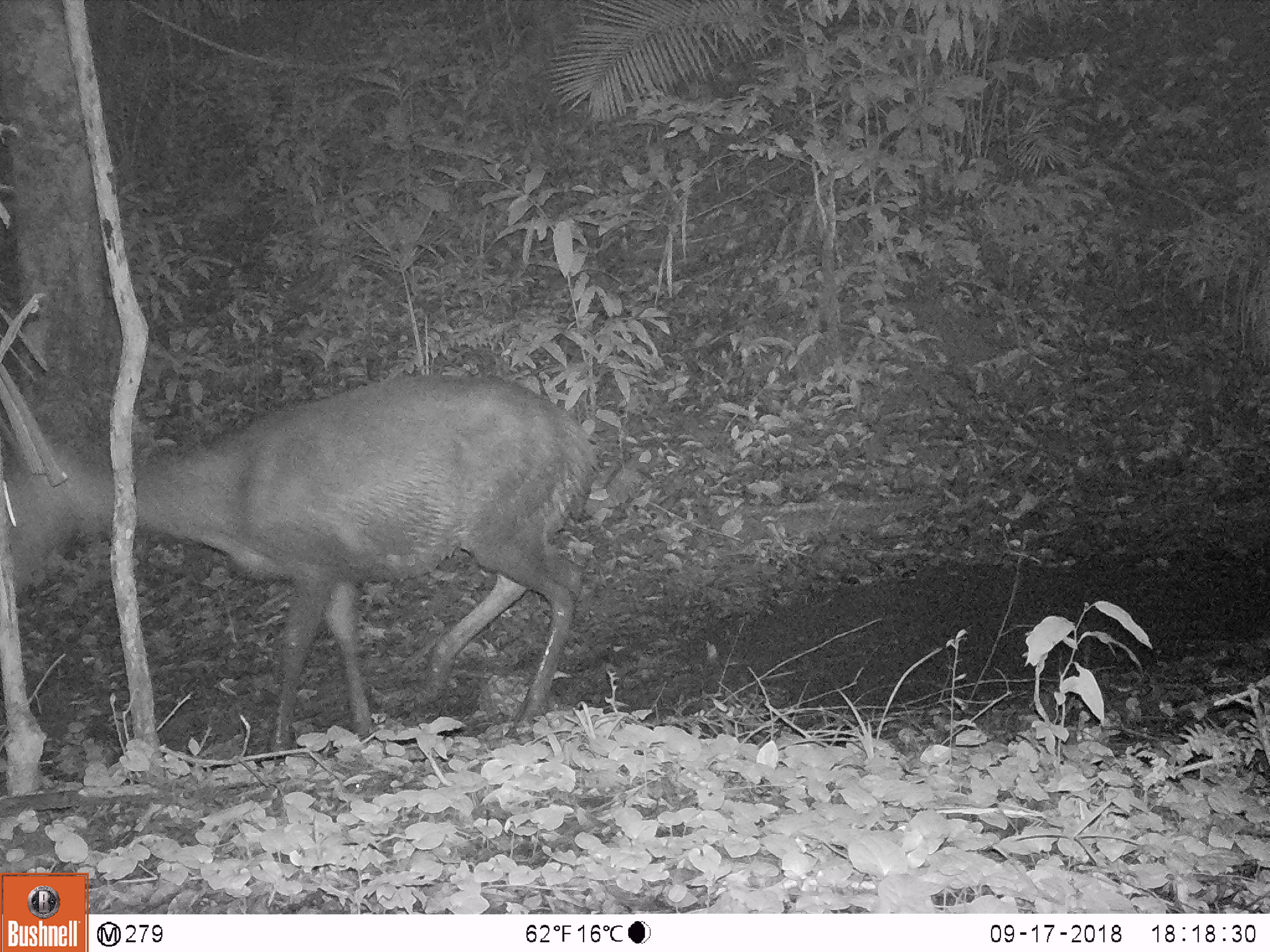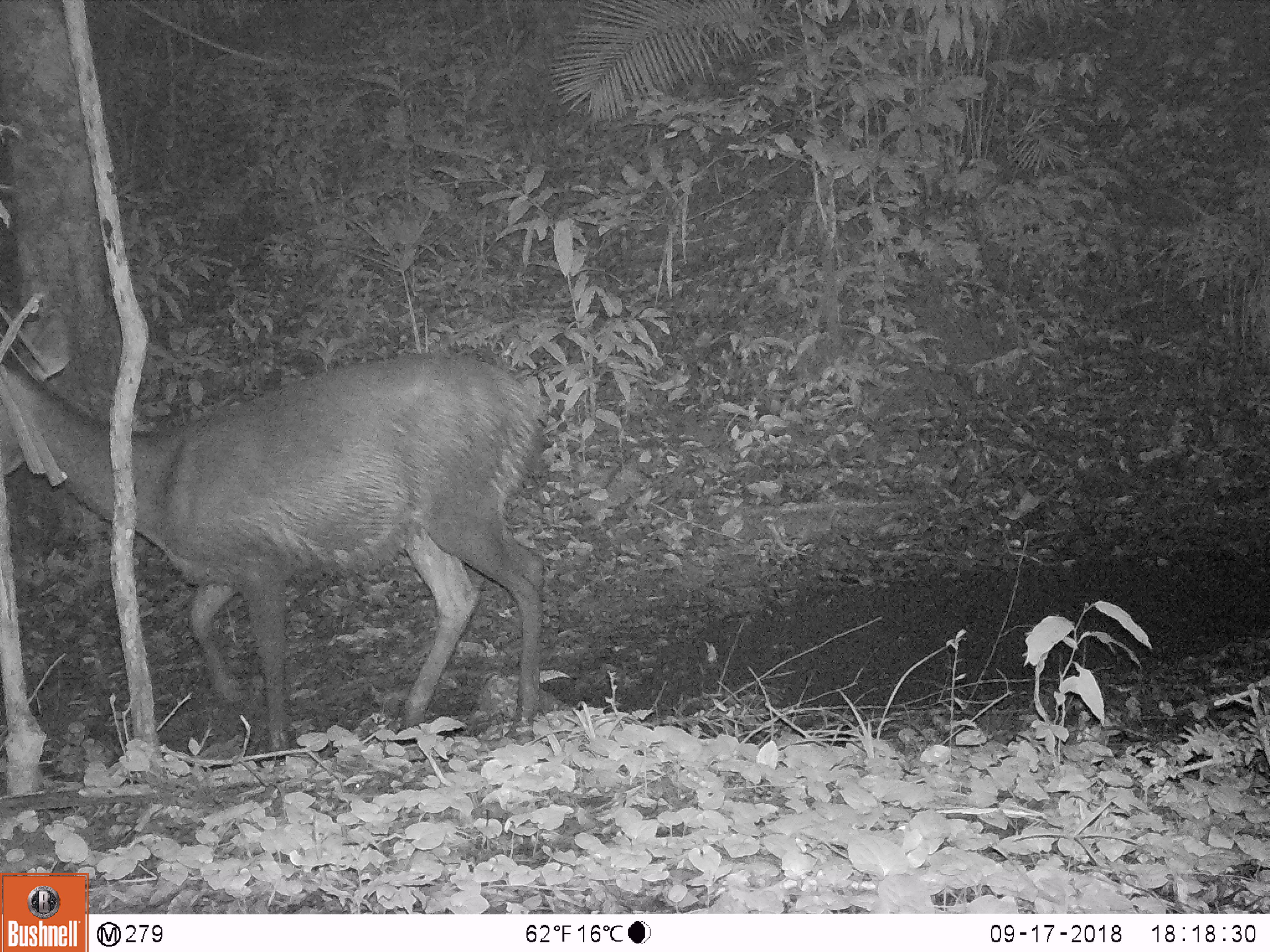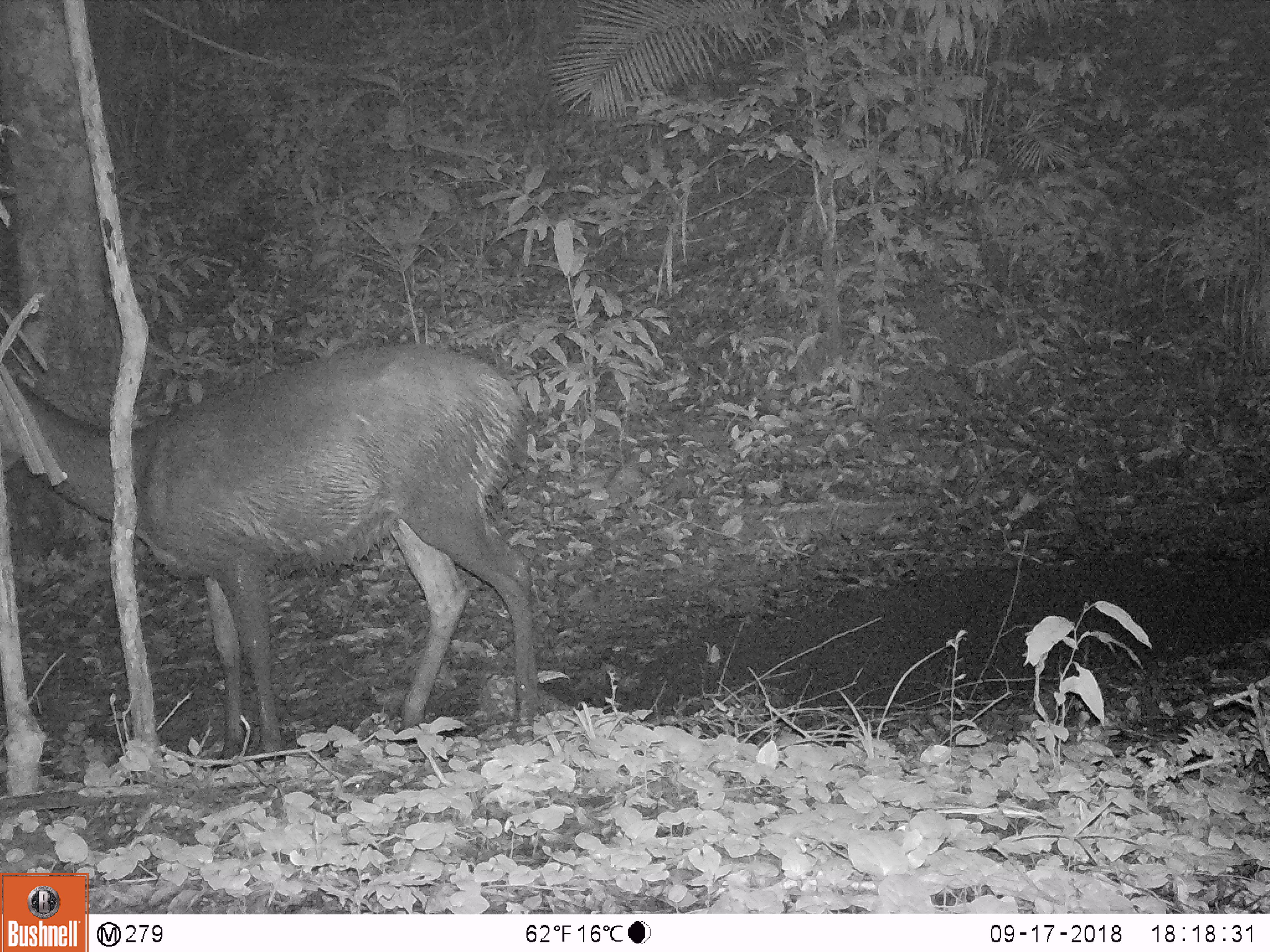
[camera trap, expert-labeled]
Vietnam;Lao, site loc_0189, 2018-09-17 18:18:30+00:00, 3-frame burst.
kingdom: Animalia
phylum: Chordata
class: Mammalia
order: Artiodactyla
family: Cervidae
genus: Rusa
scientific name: Rusa unicolor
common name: sambar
Sambar (Rusa unicolor). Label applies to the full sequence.